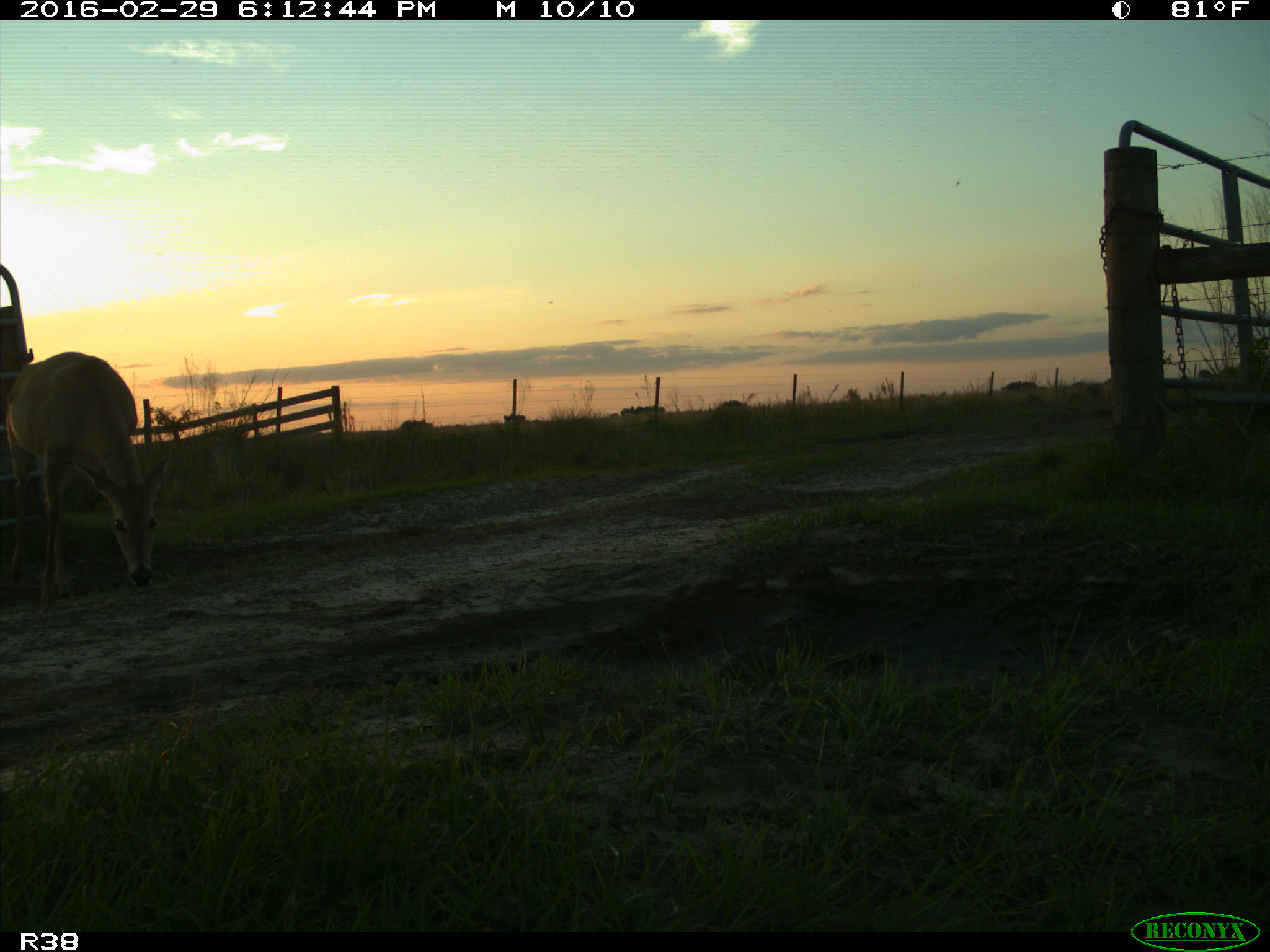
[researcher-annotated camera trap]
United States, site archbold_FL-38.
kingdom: Animalia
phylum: Chordata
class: Mammalia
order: Artiodactyla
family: Cervidae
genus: Odocoileus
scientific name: Odocoileus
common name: deer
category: unidentified deer